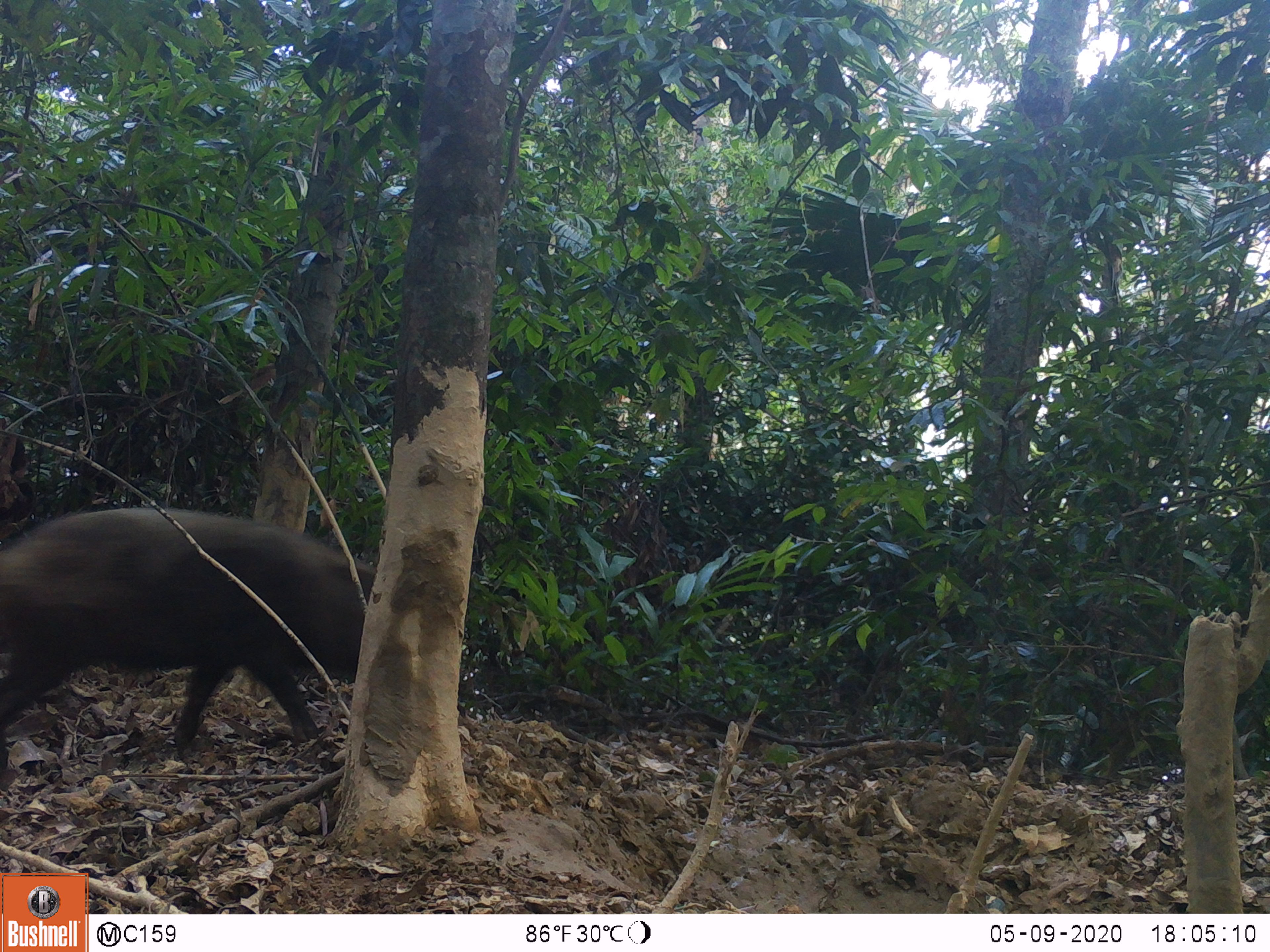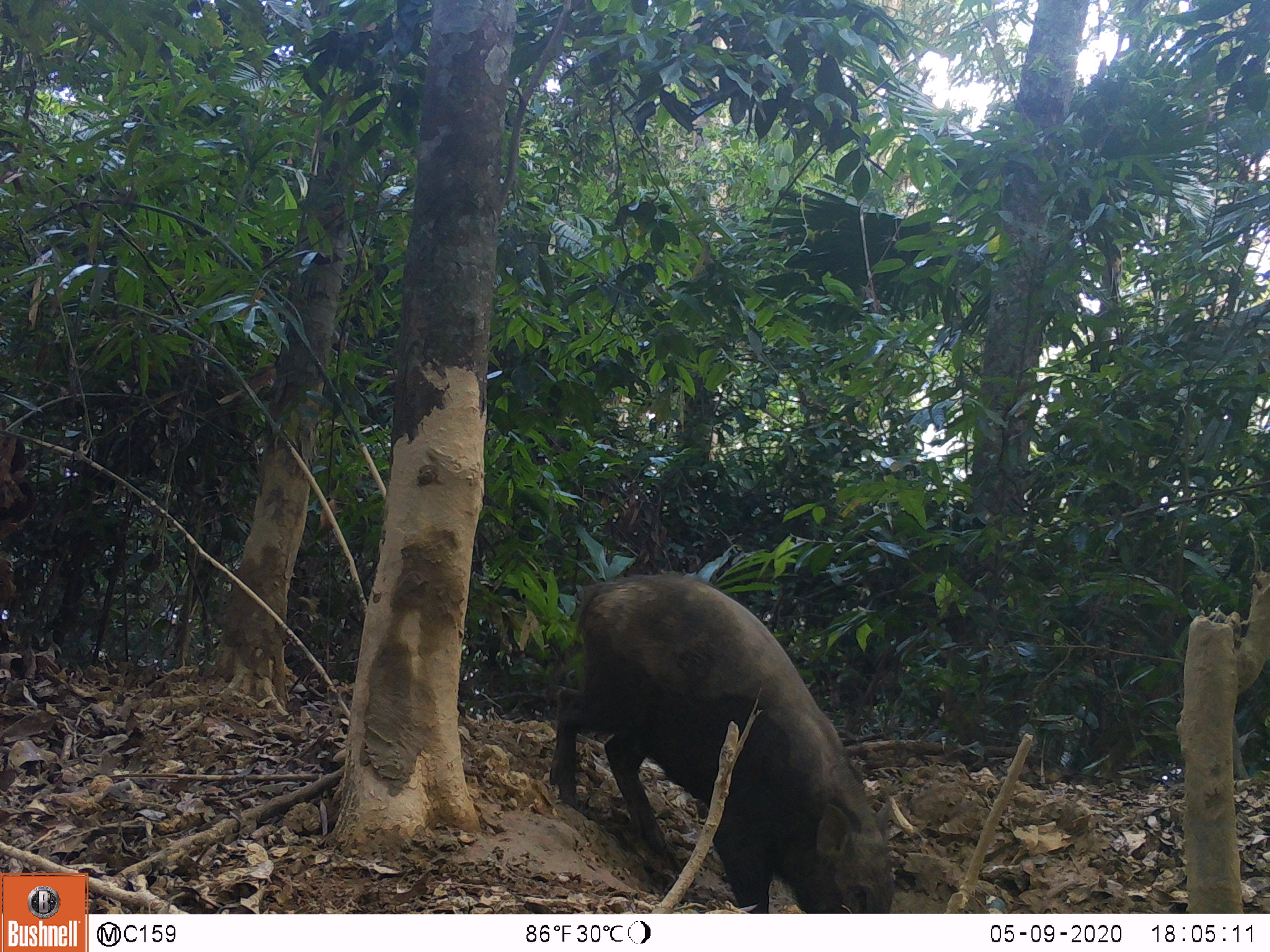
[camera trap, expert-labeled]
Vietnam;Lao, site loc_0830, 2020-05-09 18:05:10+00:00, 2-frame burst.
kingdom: Animalia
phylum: Chordata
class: Mammalia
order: Artiodactyla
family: Suidae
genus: Sus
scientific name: Sus scrofa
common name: eurasian wild pig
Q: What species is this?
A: Eurasian wild pig (Sus scrofa).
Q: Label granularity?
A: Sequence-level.